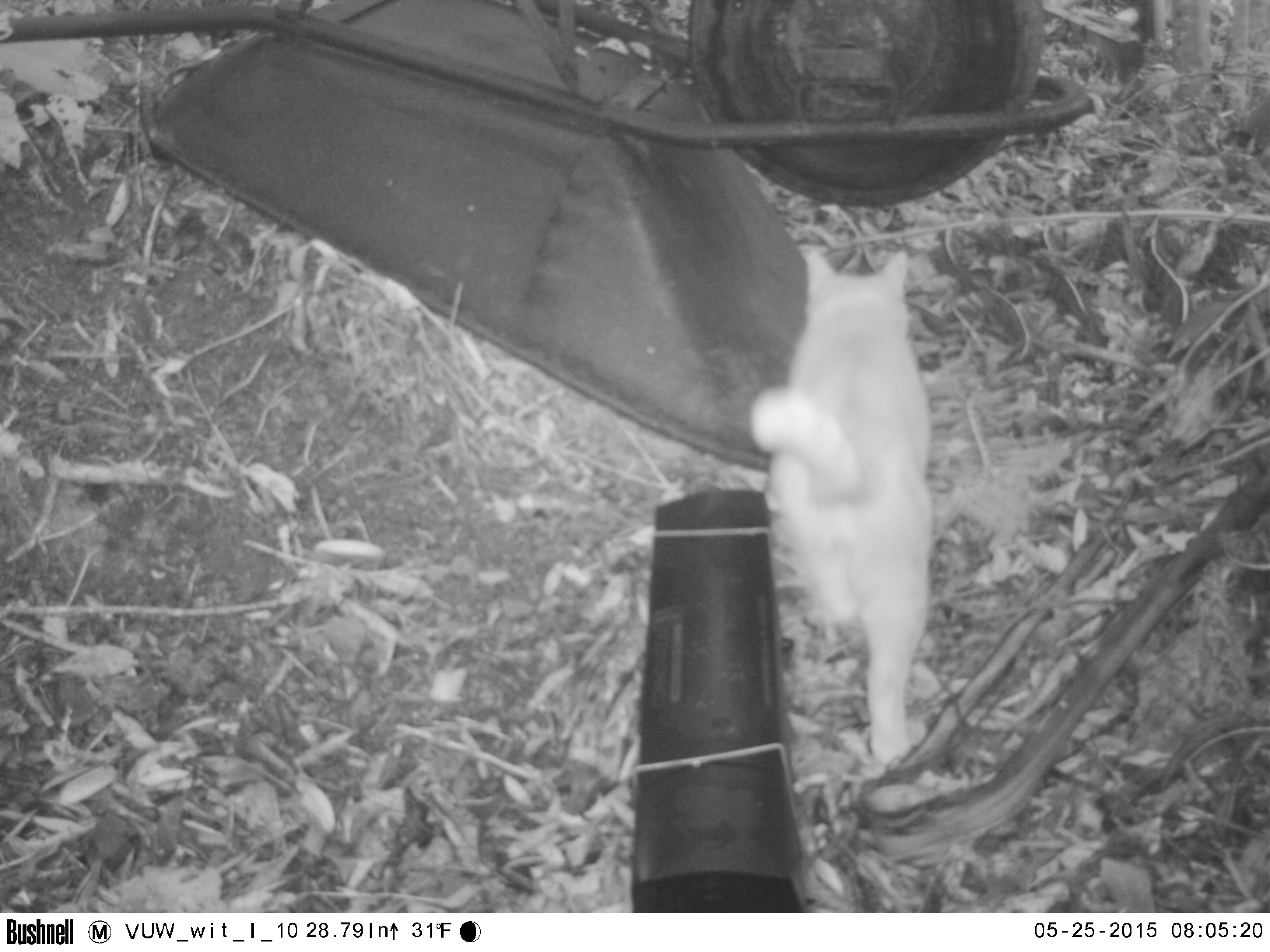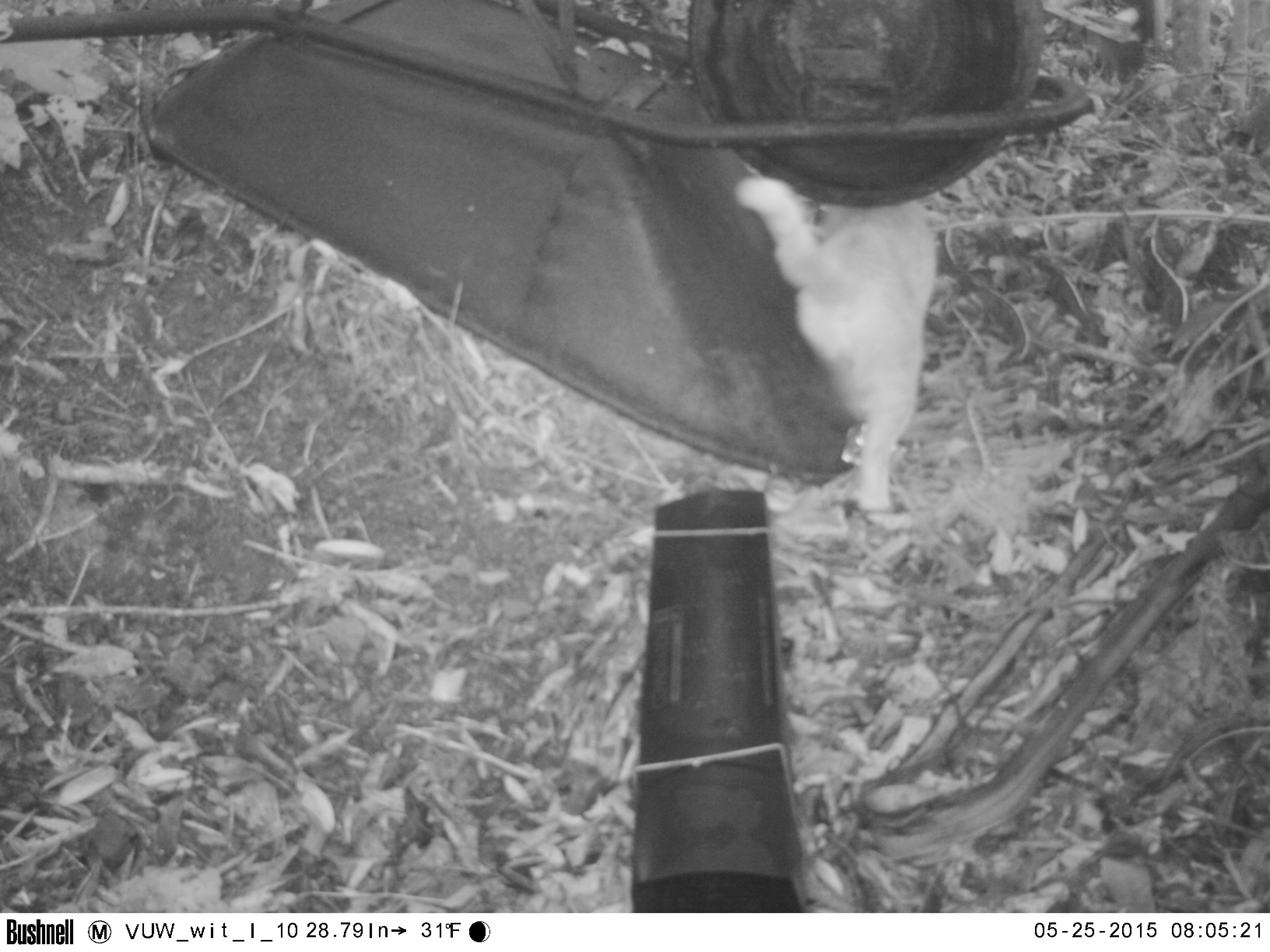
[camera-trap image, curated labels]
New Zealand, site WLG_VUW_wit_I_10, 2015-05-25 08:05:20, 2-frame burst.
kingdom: Animalia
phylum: Chordata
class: Mammalia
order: Carnivora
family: Felidae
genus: Felis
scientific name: Felis catus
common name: domestic cat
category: cat